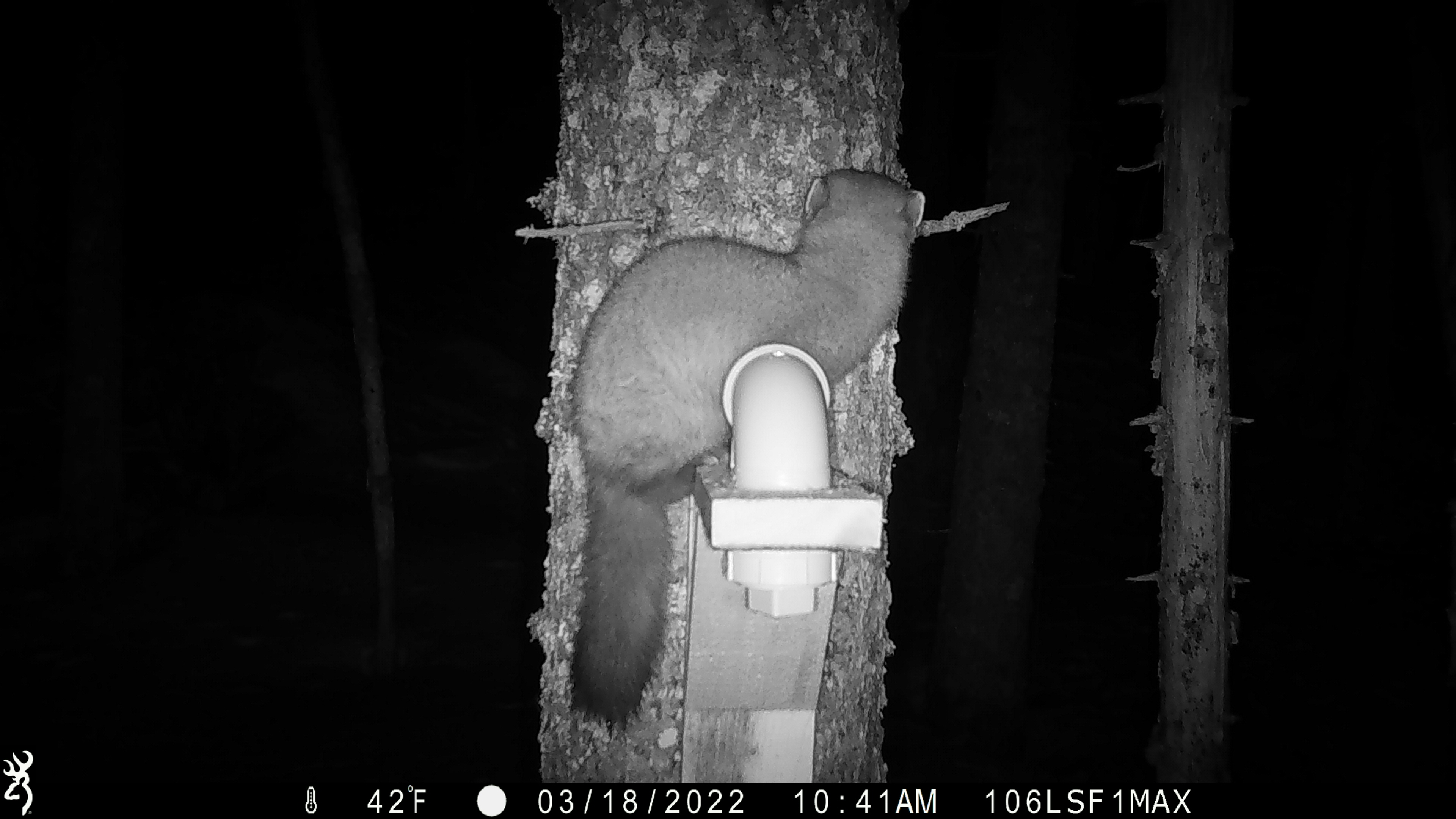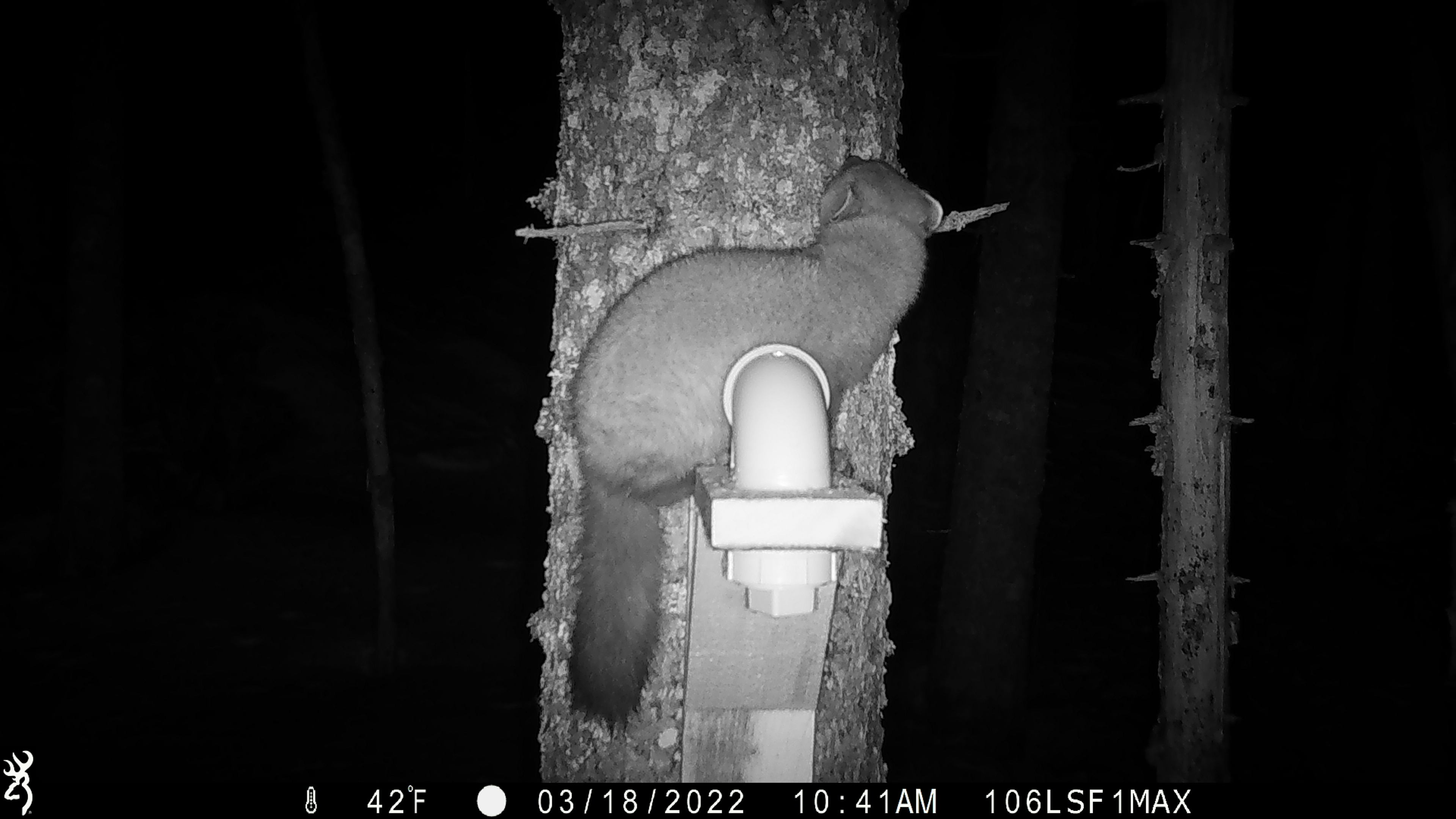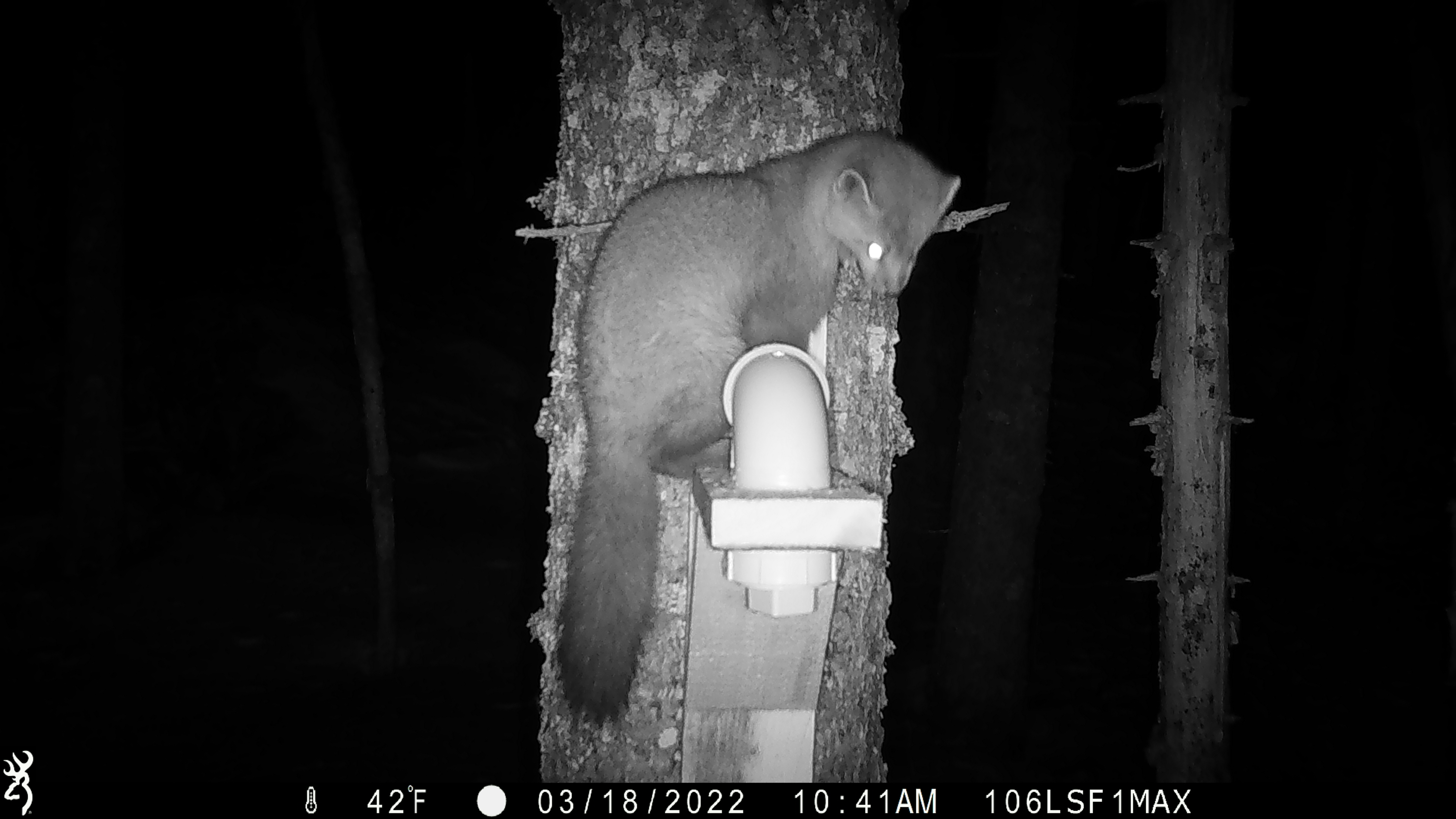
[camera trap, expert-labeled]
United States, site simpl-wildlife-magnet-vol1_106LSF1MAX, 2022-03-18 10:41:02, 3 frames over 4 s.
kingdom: Animalia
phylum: Chordata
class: Mammalia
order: Carnivora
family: Mustelidae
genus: Martes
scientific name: Martes americana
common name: american marten